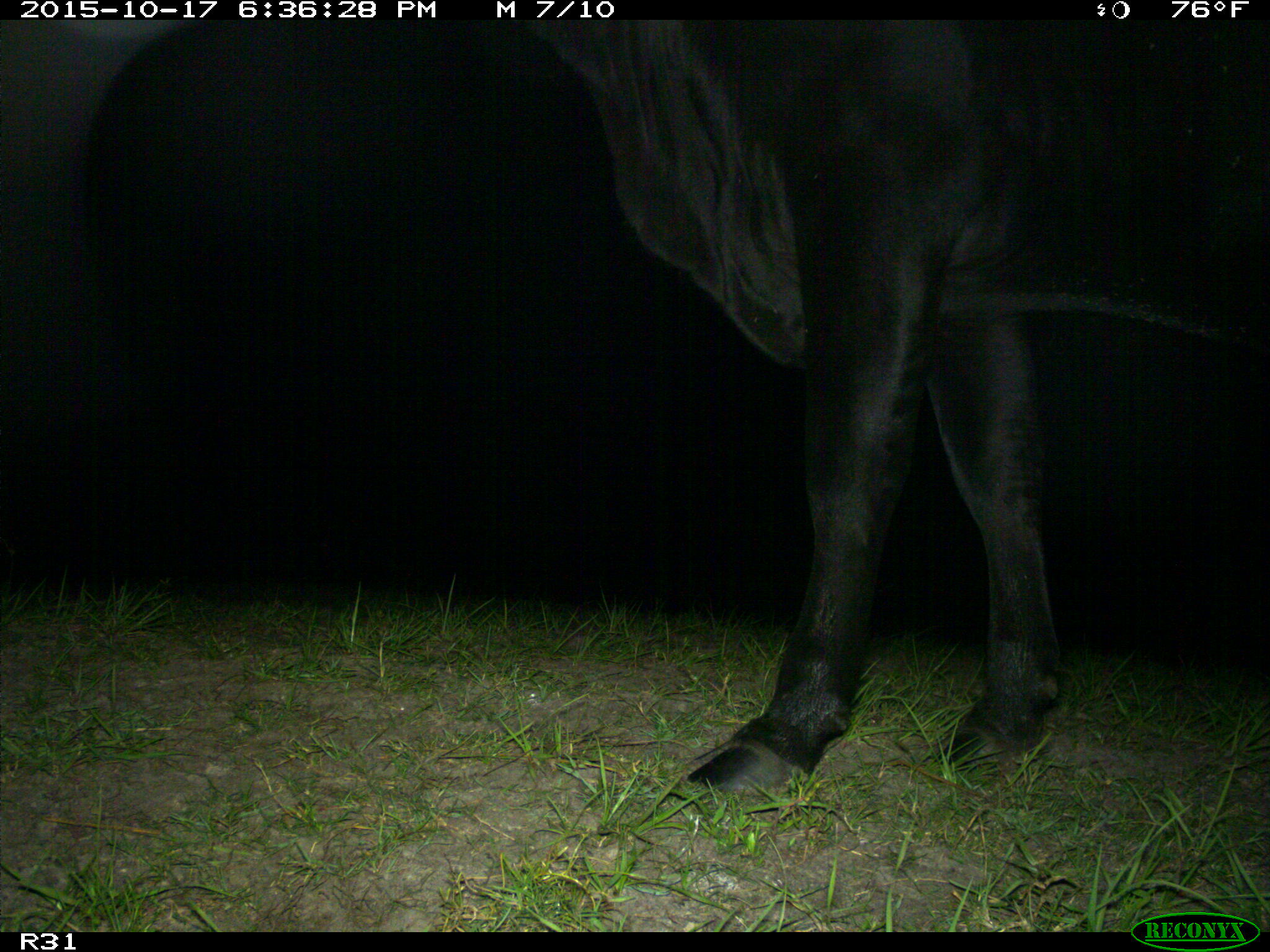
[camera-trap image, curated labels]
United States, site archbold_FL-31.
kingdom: Animalia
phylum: Chordata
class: Mammalia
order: Artiodactyla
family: Bovidae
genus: Bos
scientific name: Bos taurus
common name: domestic cow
Bos taurus (domestic cow).